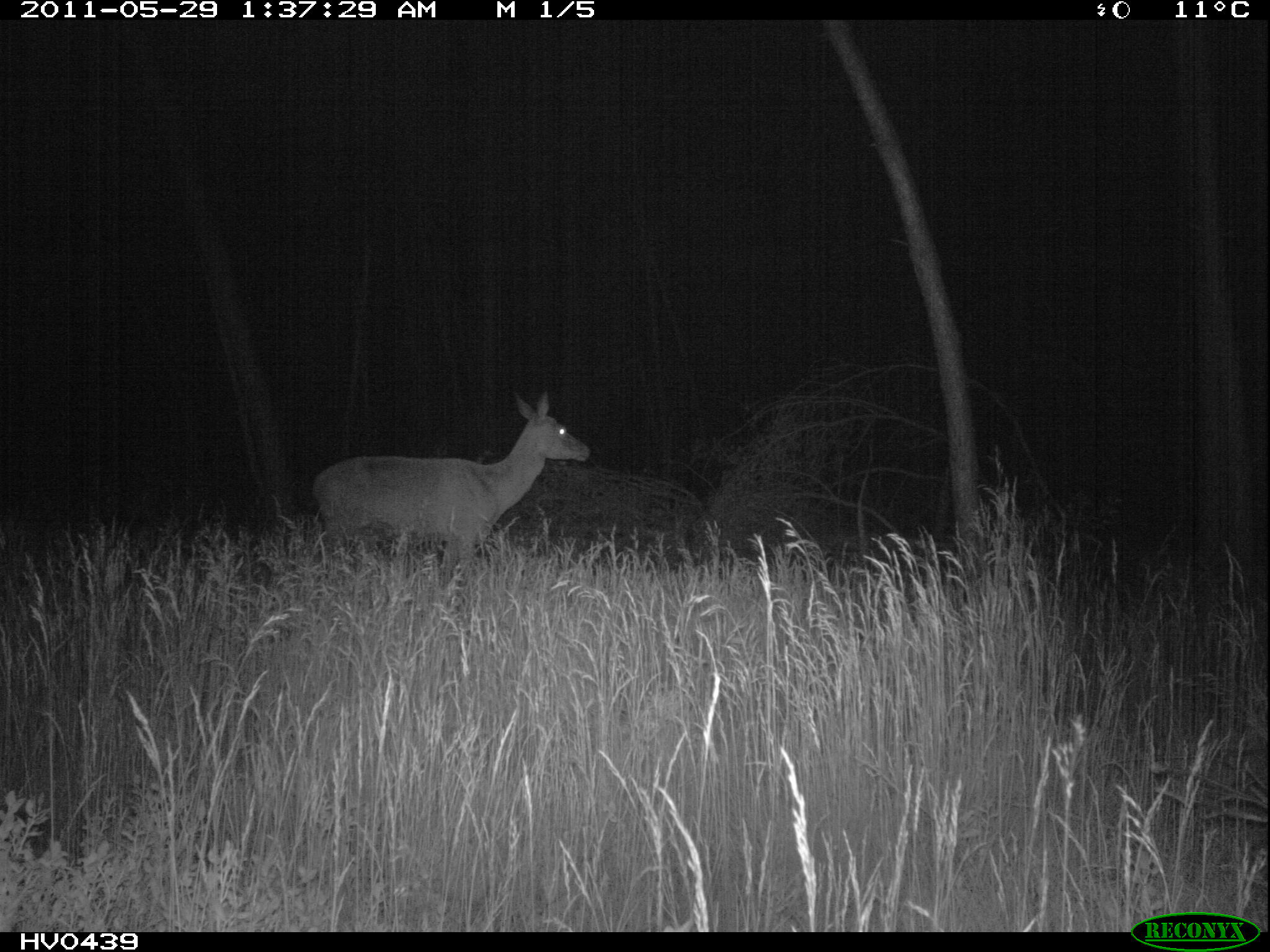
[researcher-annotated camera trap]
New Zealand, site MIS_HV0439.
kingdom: Animalia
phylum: Chordata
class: Mammalia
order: Artiodactyla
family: Cervidae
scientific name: Cervidae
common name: deer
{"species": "deer (Cervidae)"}